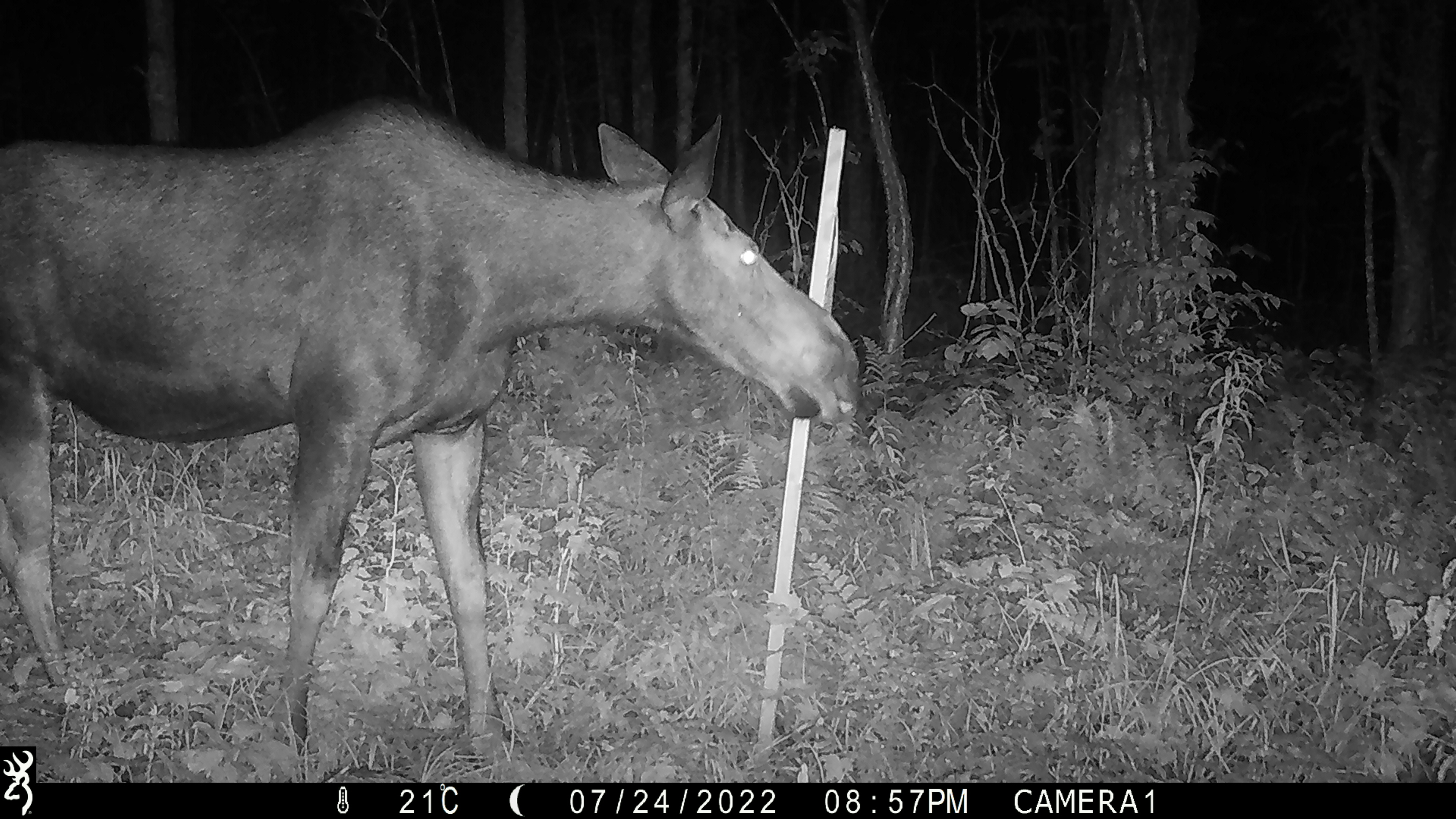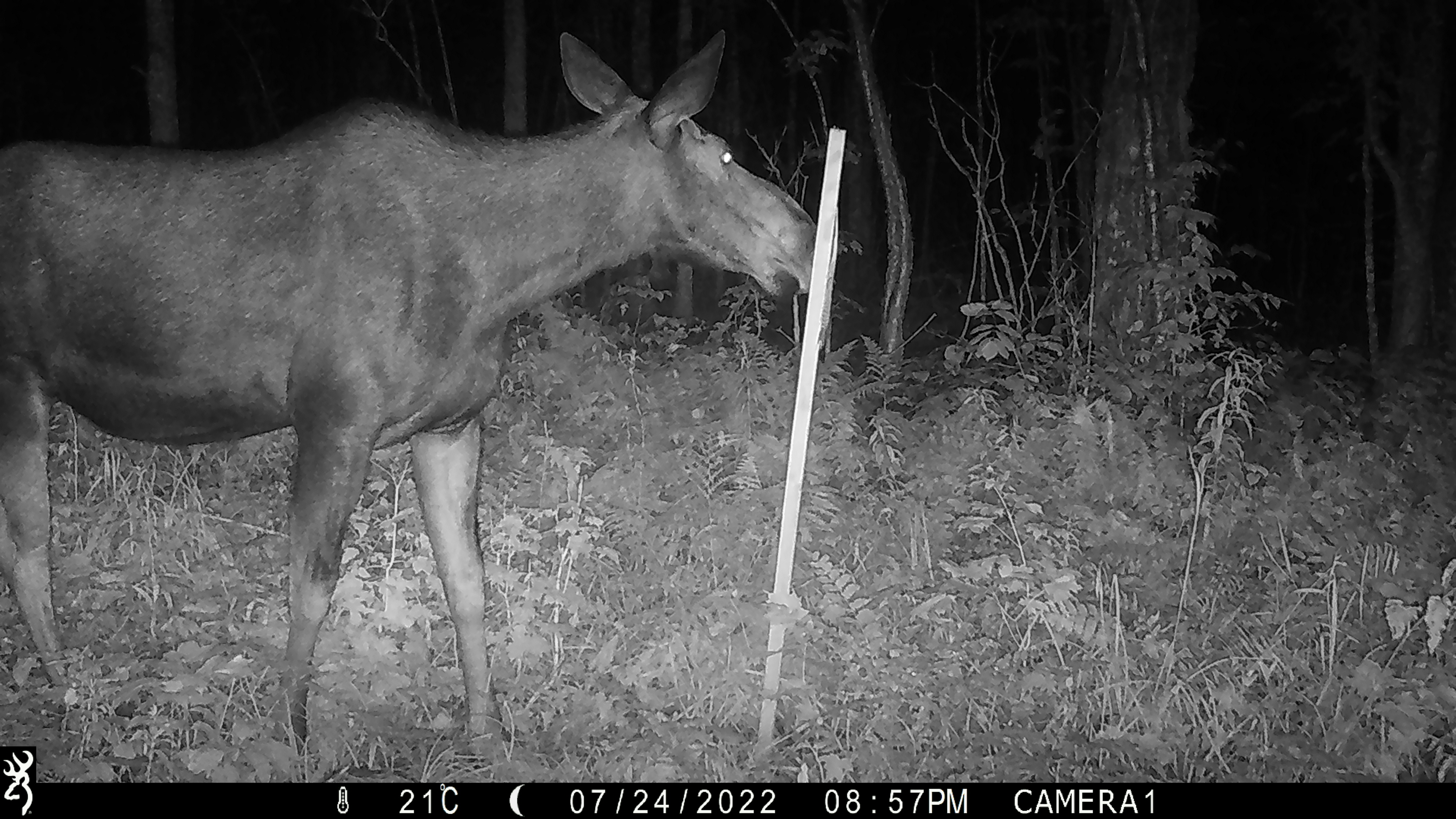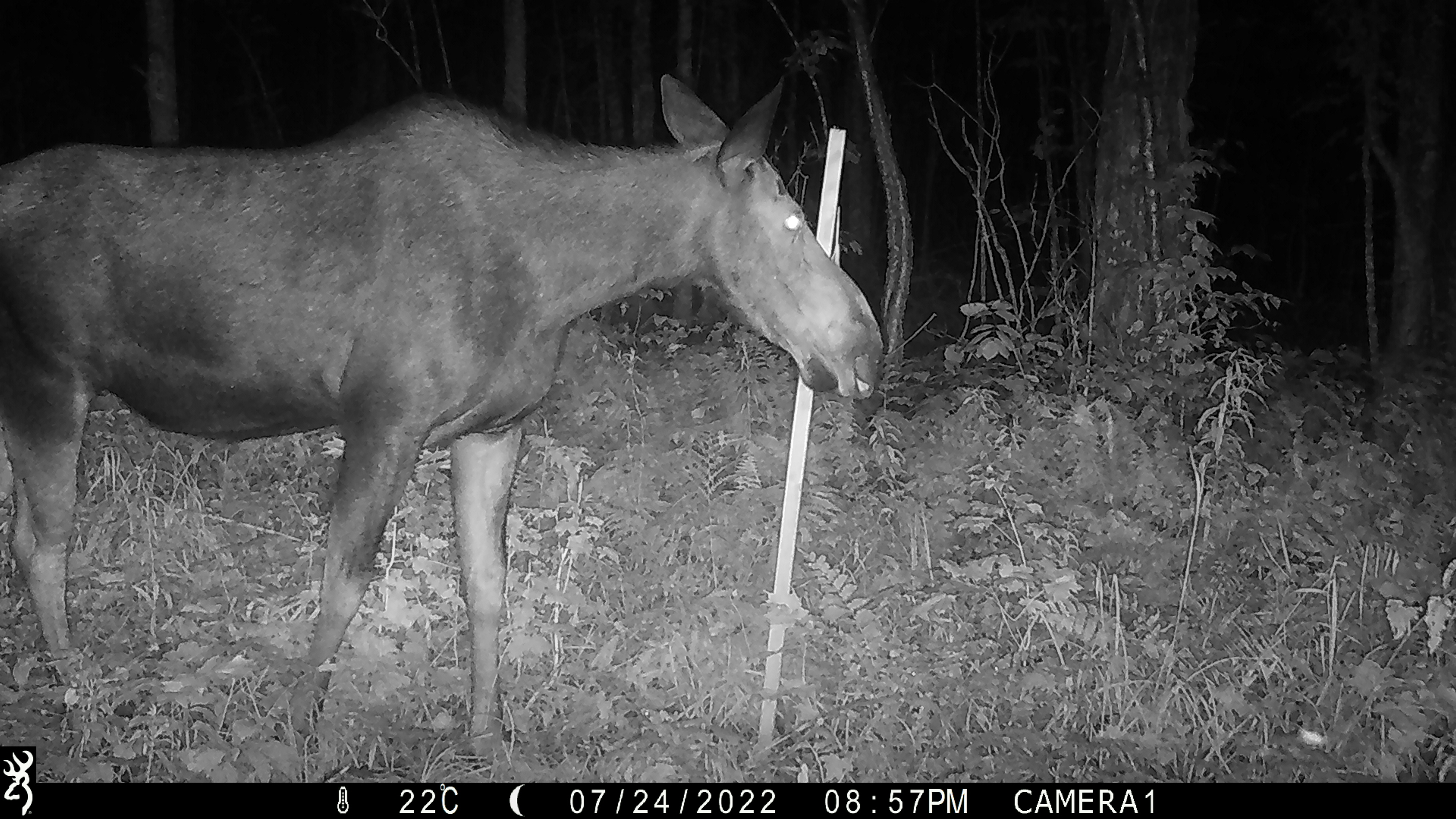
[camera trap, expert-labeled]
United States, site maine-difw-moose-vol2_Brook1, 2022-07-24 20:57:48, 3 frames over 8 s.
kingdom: Animalia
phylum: Chordata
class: Mammalia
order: Artiodactyla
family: Cervidae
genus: Alces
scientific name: Alces alces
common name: moose